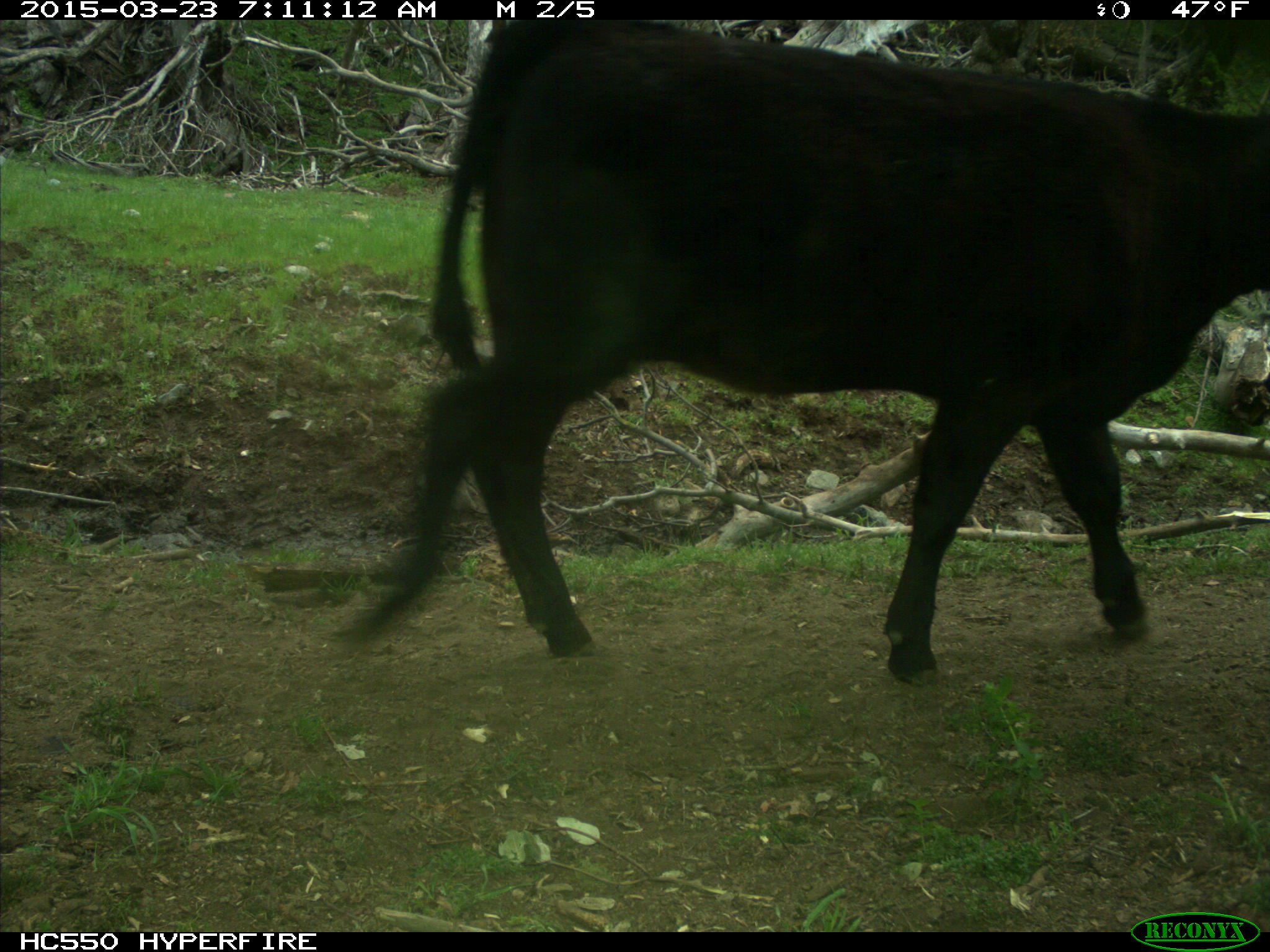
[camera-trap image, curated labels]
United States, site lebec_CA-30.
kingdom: Animalia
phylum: Chordata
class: Mammalia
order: Artiodactyla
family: Bovidae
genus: Bos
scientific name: Bos taurus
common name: domestic cow